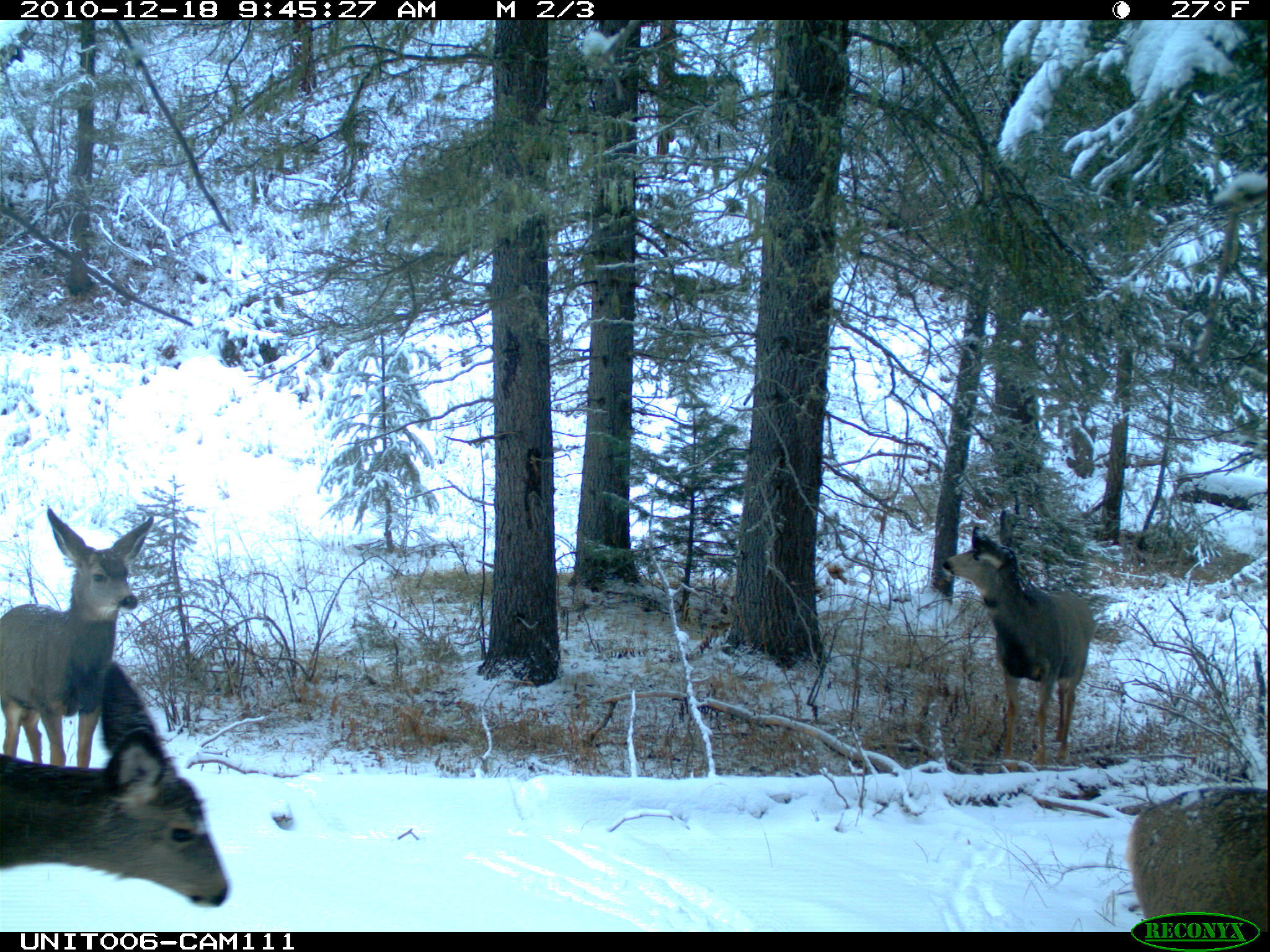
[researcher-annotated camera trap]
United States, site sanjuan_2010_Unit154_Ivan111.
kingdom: Animalia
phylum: Chordata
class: Mammalia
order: Artiodactyla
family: Cervidae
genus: Odocoileus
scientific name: Odocoileus hemionus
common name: mule deer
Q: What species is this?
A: Odocoileus hemionus (mule deer).